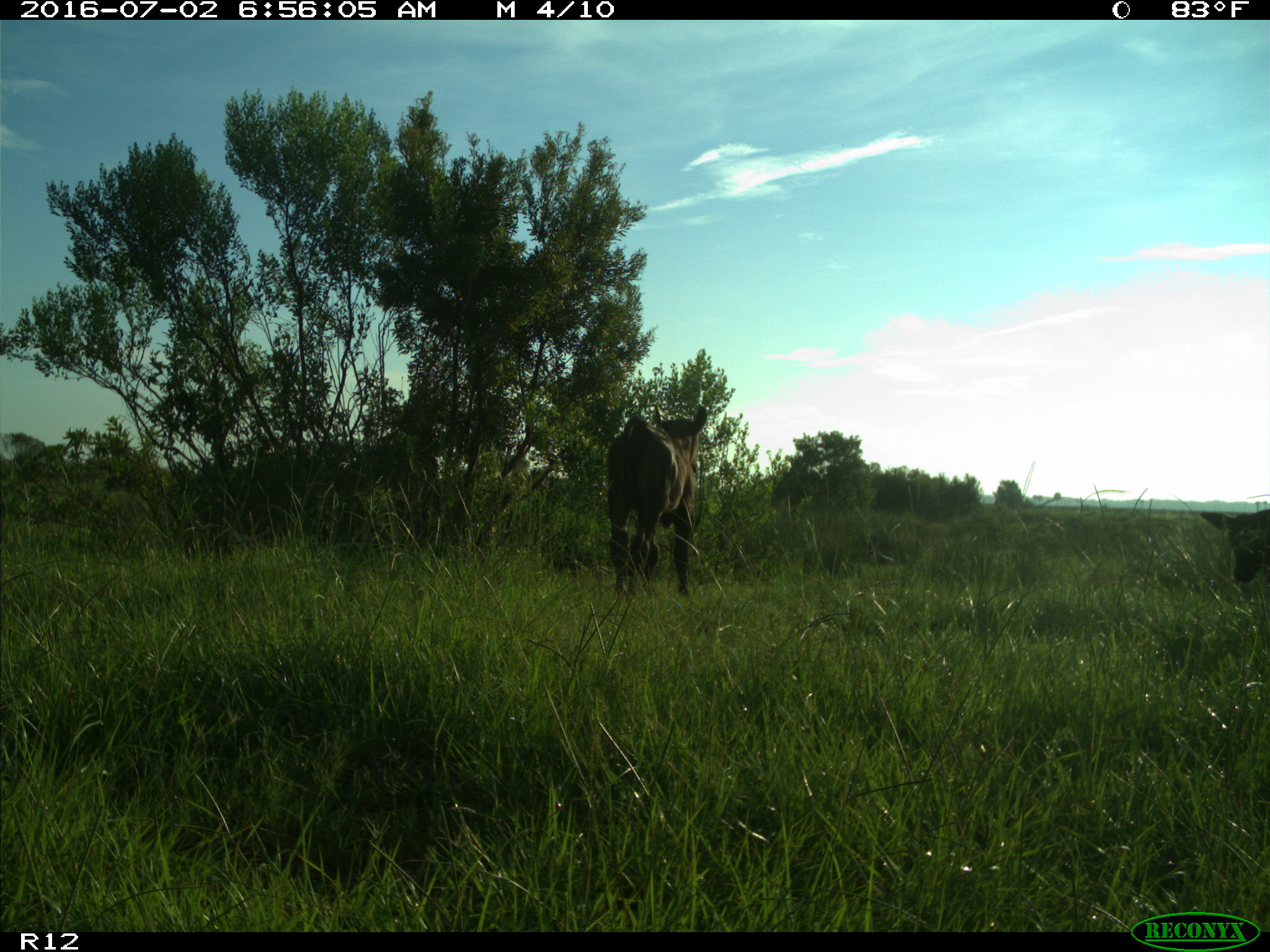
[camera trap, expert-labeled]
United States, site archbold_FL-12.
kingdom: Animalia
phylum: Chordata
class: Mammalia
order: Artiodactyla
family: Bovidae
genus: Bos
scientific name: Bos taurus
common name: domestic cow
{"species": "Bos taurus (domestic cow)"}